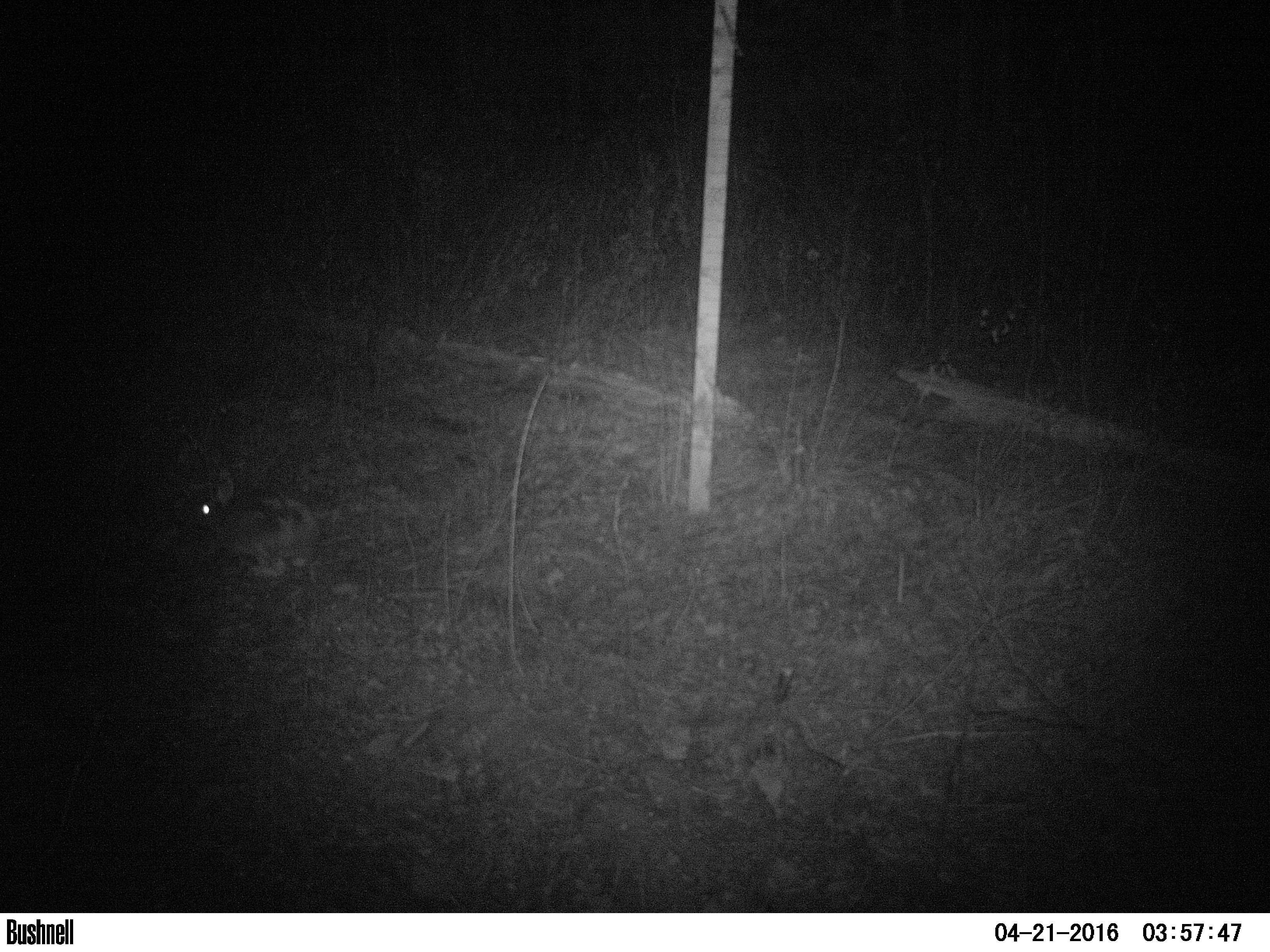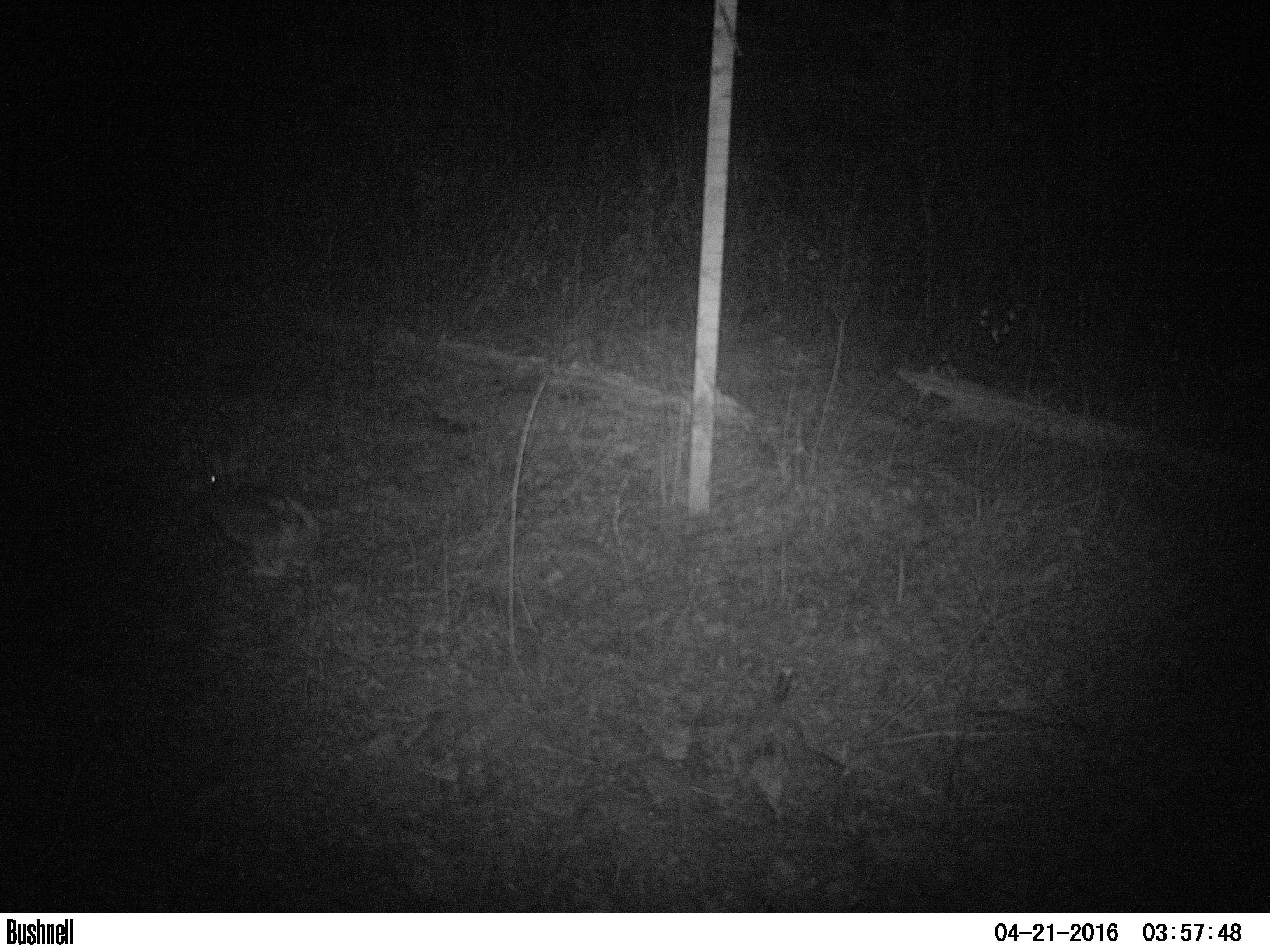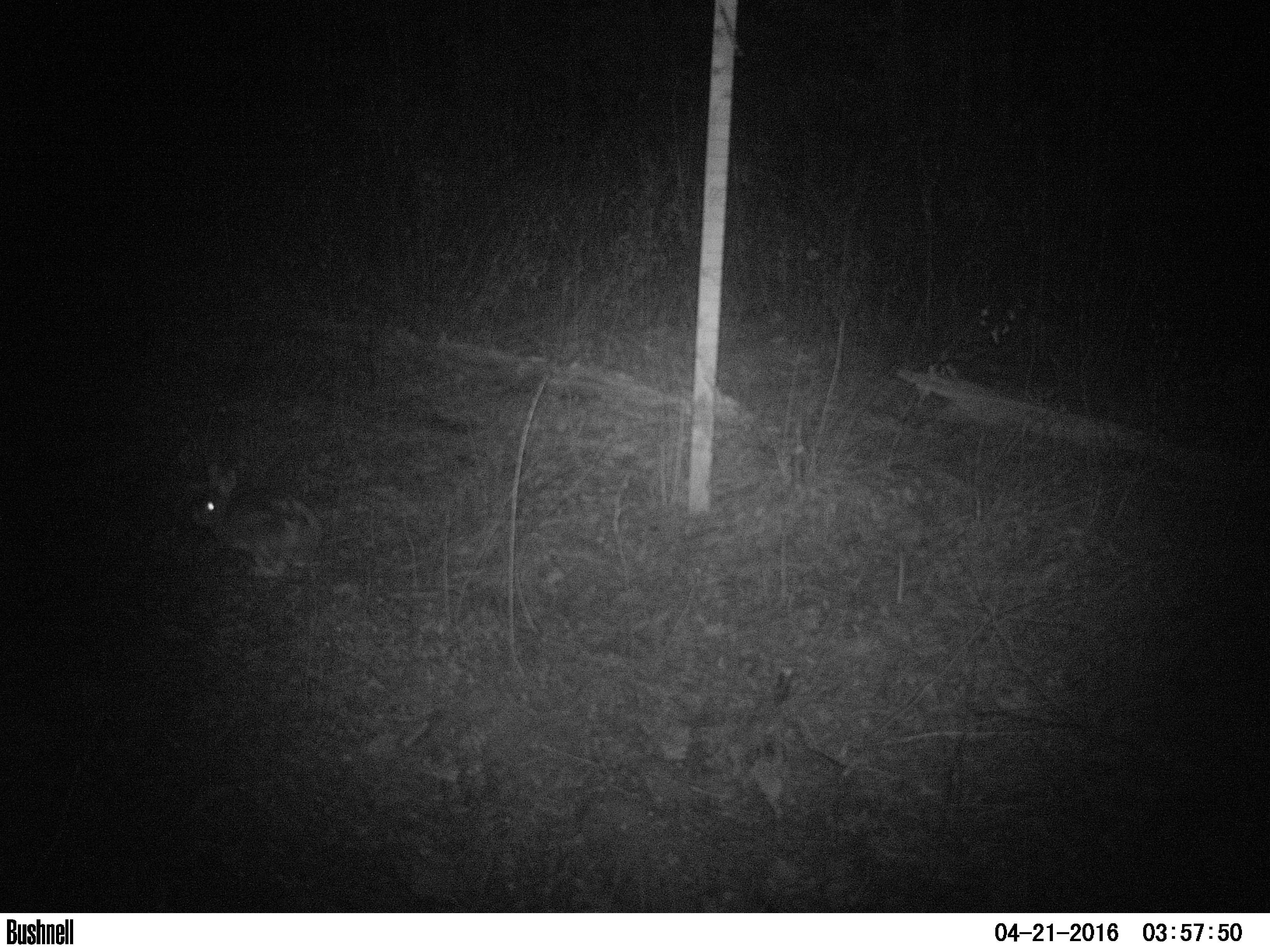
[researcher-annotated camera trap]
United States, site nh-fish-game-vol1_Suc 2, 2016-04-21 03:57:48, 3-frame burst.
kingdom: Animalia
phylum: Chordata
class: Mammalia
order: Lagomorpha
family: Leporidae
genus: Lepus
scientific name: Lepus americanus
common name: snowshoe hare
Snowshoe hare (Lepus americanus).